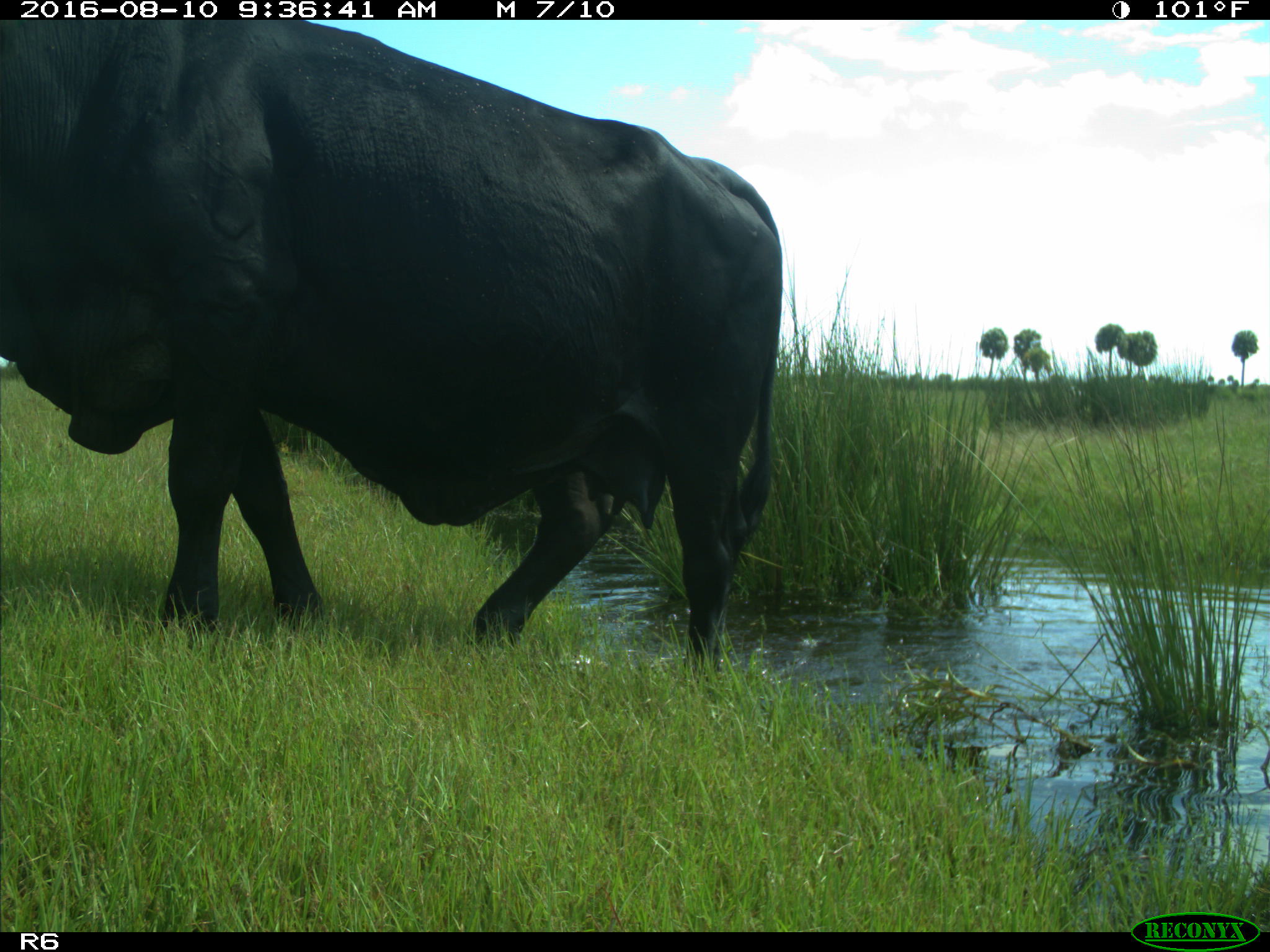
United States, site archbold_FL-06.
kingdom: Animalia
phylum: Chordata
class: Mammalia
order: Artiodactyla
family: Bovidae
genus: Bos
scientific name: Bos taurus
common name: domestic cow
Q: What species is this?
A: Bos taurus (domestic cow).